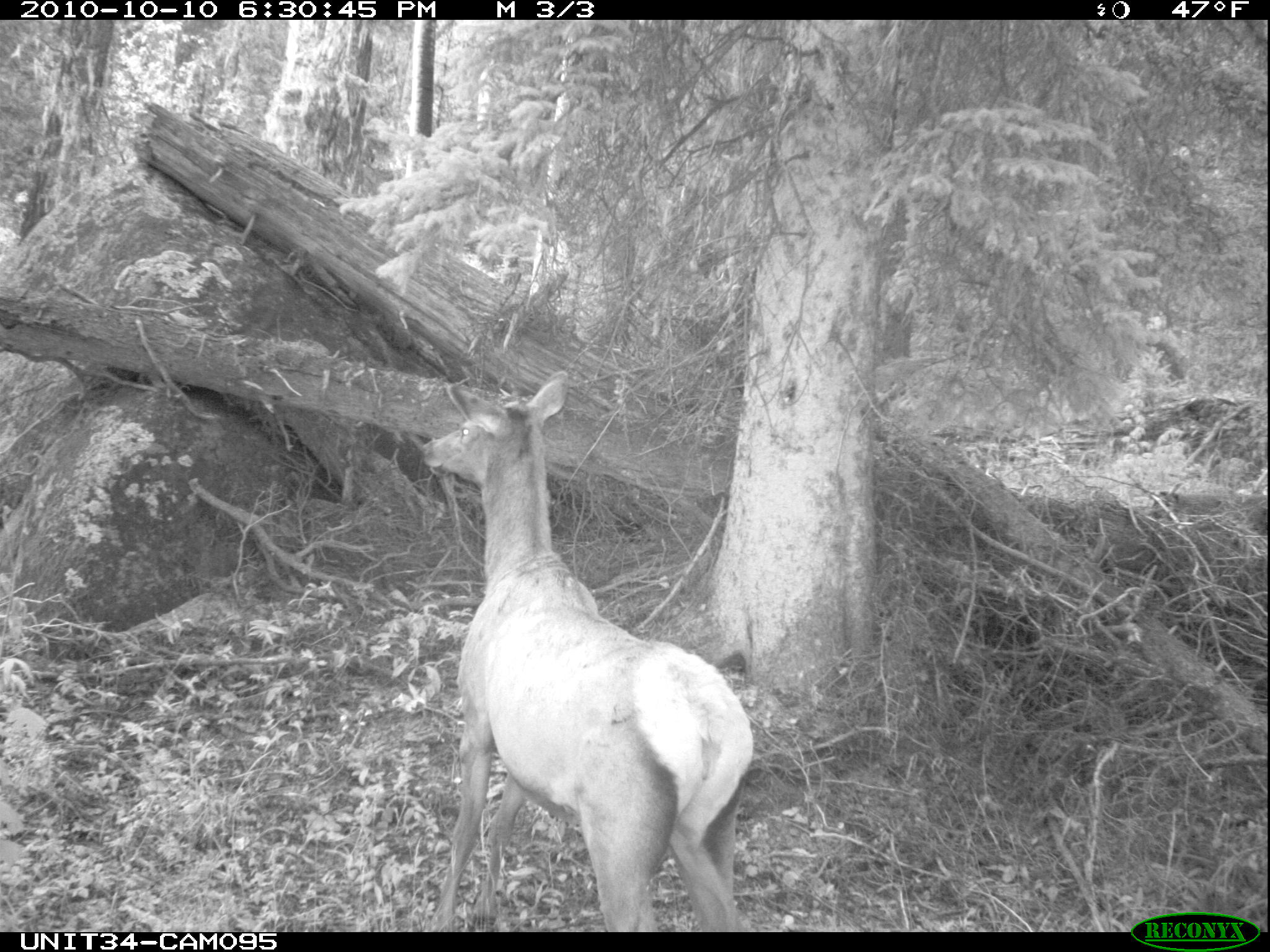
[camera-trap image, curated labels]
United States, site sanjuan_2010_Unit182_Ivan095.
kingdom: Animalia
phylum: Chordata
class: Mammalia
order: Artiodactyla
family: Cervidae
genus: Cervus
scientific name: Cervus elaphus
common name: red deer